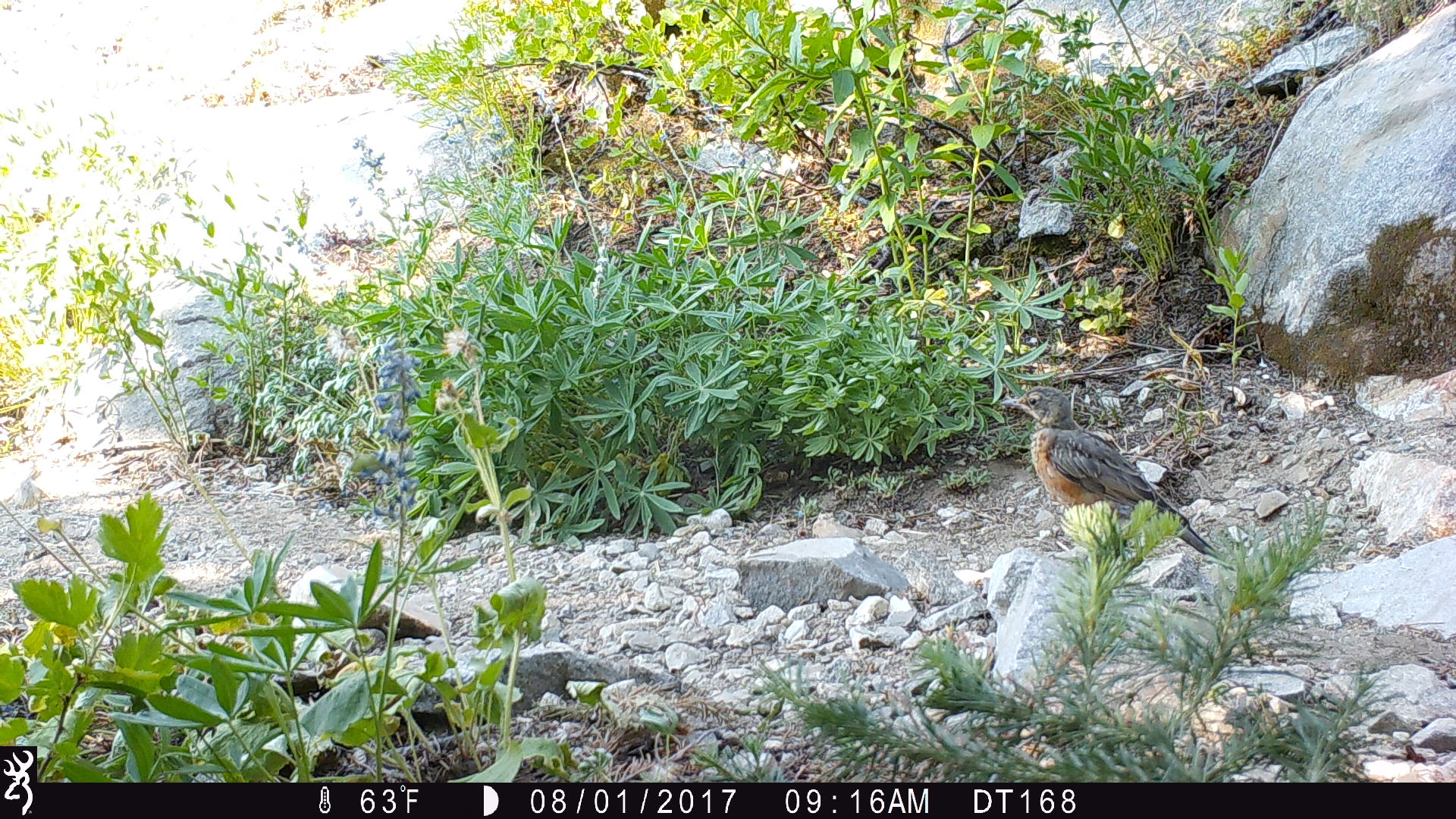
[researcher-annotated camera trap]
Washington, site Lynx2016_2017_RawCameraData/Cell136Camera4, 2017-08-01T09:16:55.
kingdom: Animalia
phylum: Chordata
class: Aves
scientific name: Aves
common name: birds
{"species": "Aves (birds)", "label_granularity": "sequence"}